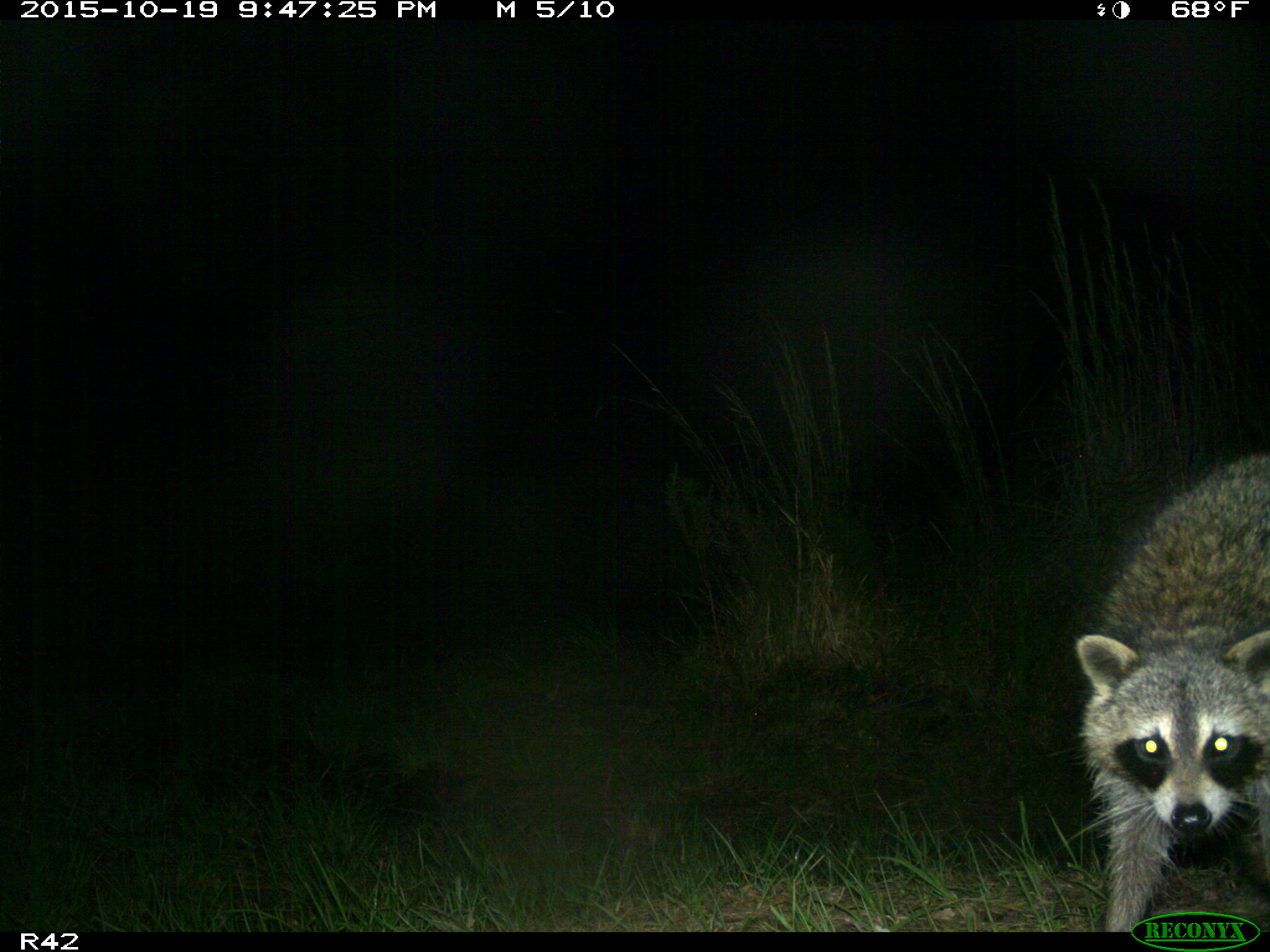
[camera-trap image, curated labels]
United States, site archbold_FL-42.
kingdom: Animalia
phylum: Chordata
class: Mammalia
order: Carnivora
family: Procyonidae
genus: Procyon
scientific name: Procyon lotor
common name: common raccoon